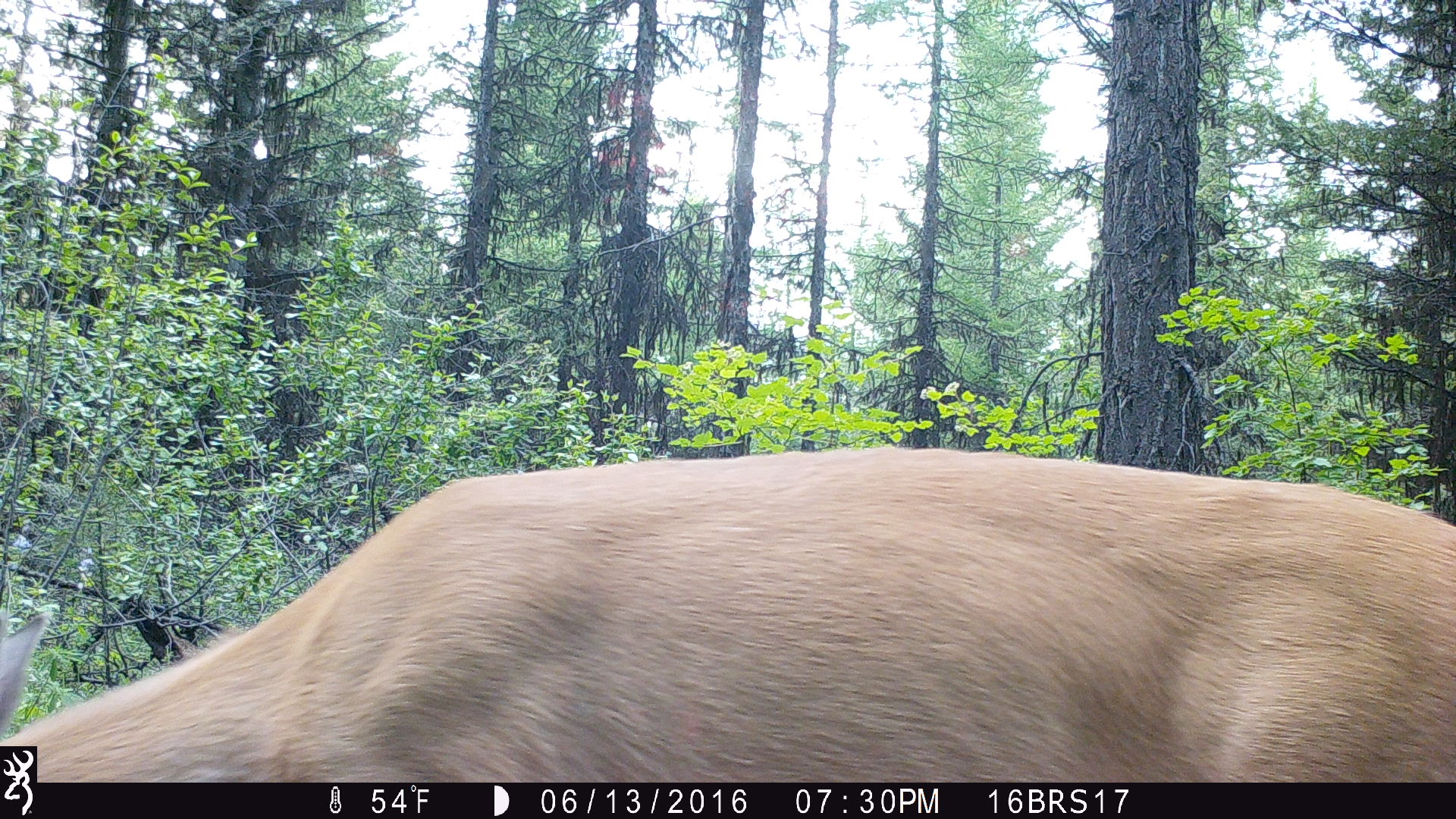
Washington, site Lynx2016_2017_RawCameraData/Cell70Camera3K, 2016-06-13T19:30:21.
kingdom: Animalia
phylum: Chordata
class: Mammalia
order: Artiodactyla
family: Cervidae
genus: Odocoileus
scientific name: Odocoileus virginianus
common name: white-tailed deer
Odocoileus virginianus (white-tailed deer). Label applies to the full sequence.